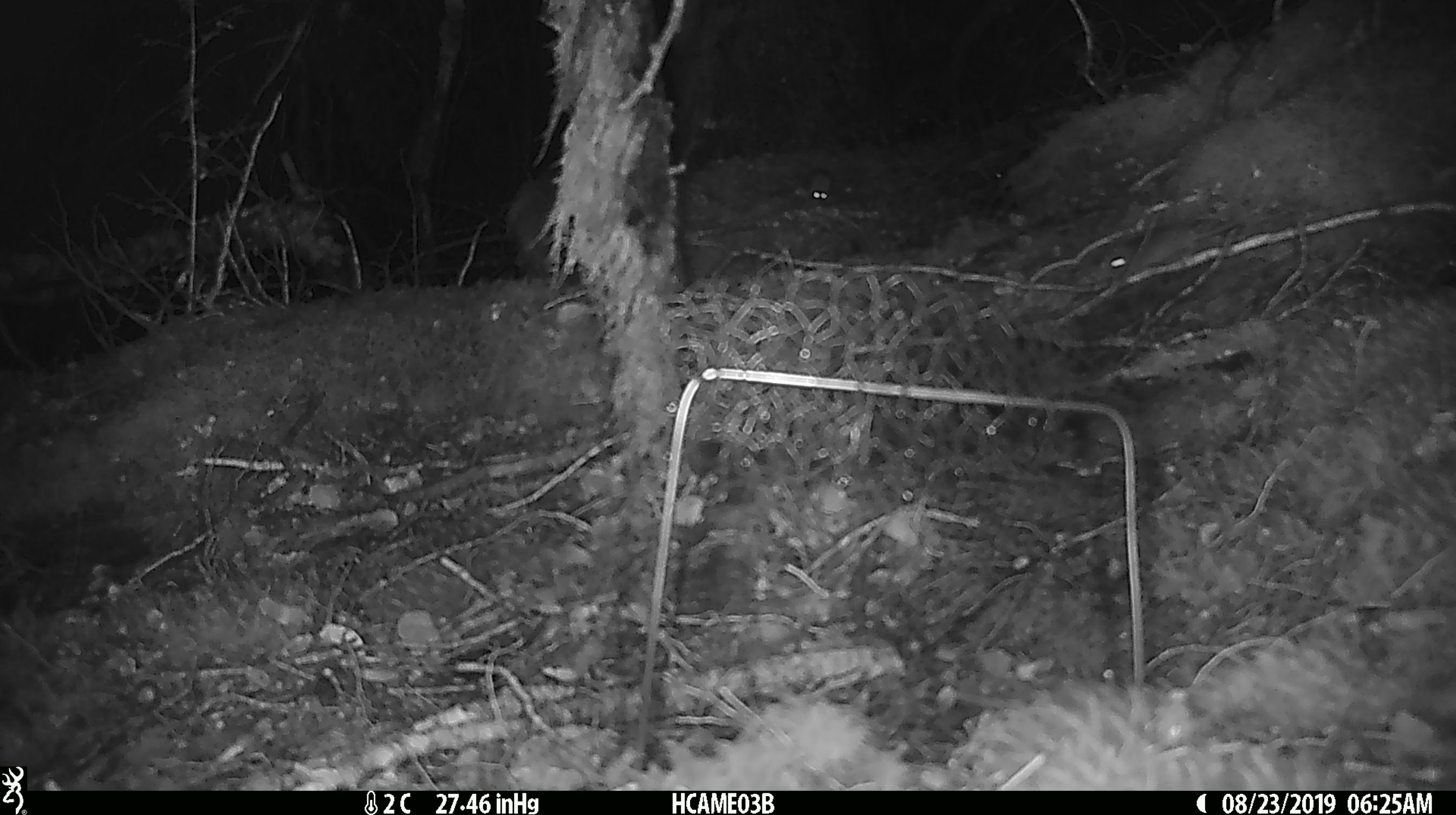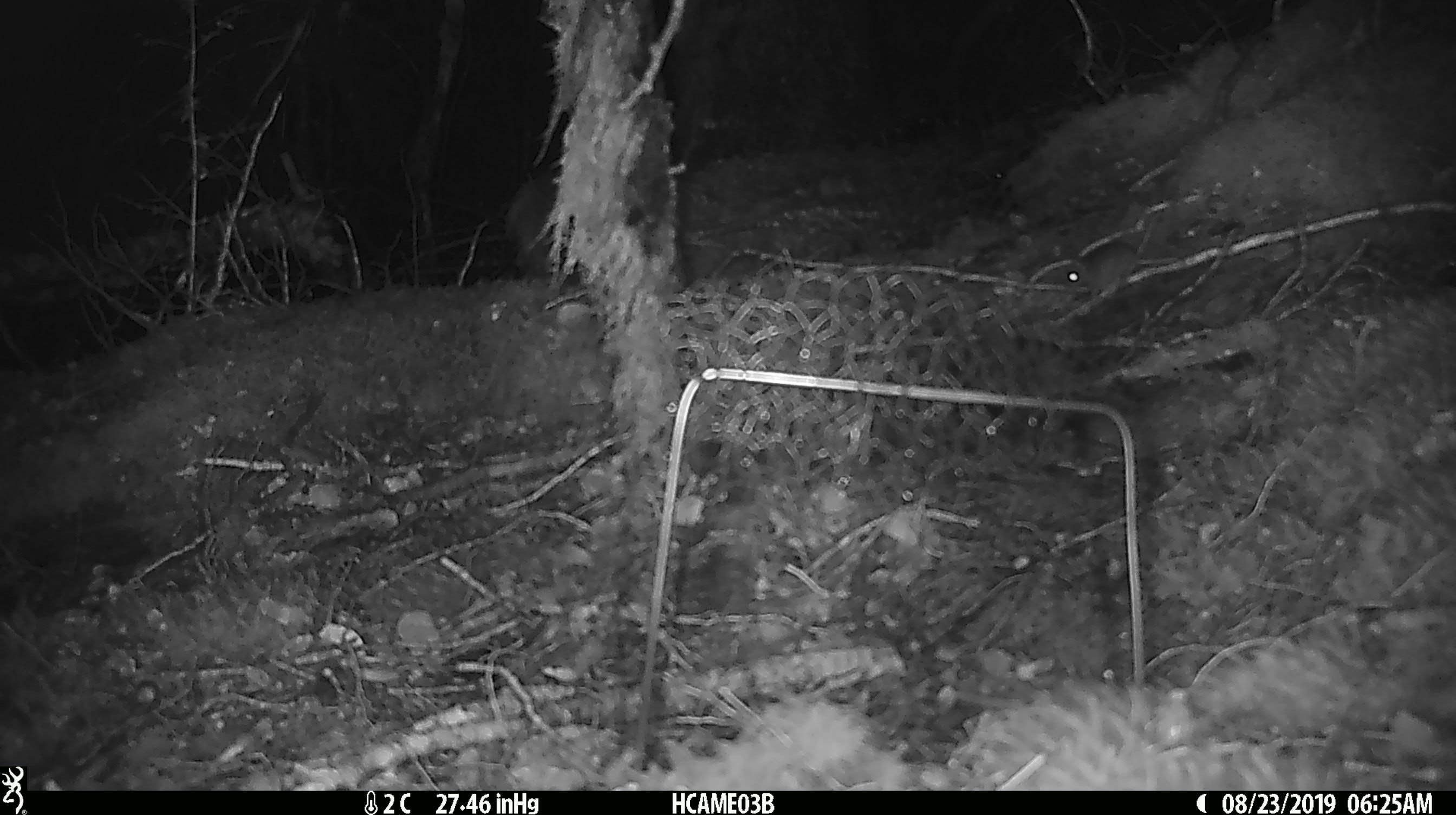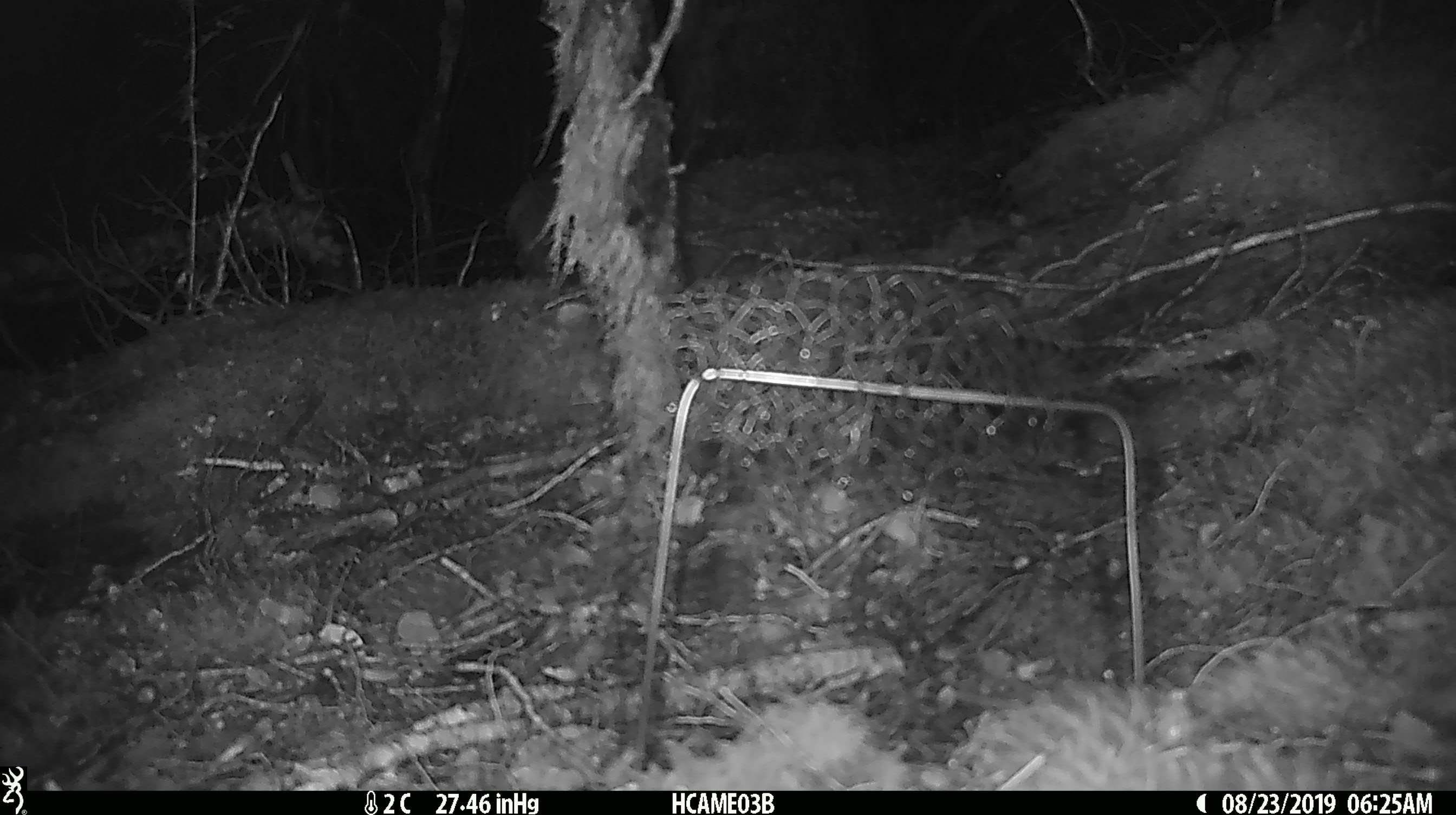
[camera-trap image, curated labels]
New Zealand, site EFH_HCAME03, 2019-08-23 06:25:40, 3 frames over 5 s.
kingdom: Animalia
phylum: Chordata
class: Mammalia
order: Rodentia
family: Muridae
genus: Mus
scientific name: Mus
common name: mouse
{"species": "mouse (Mus)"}